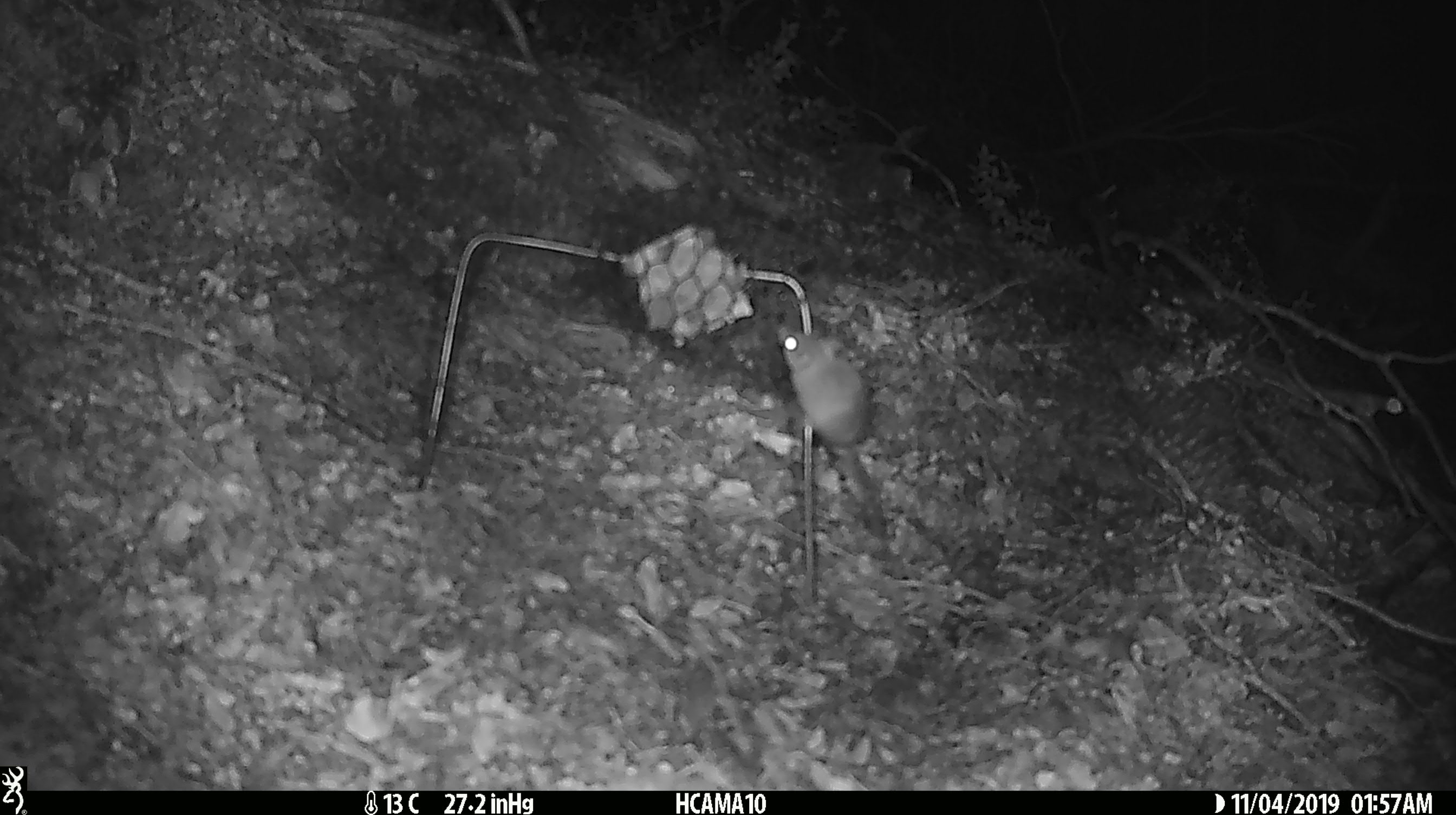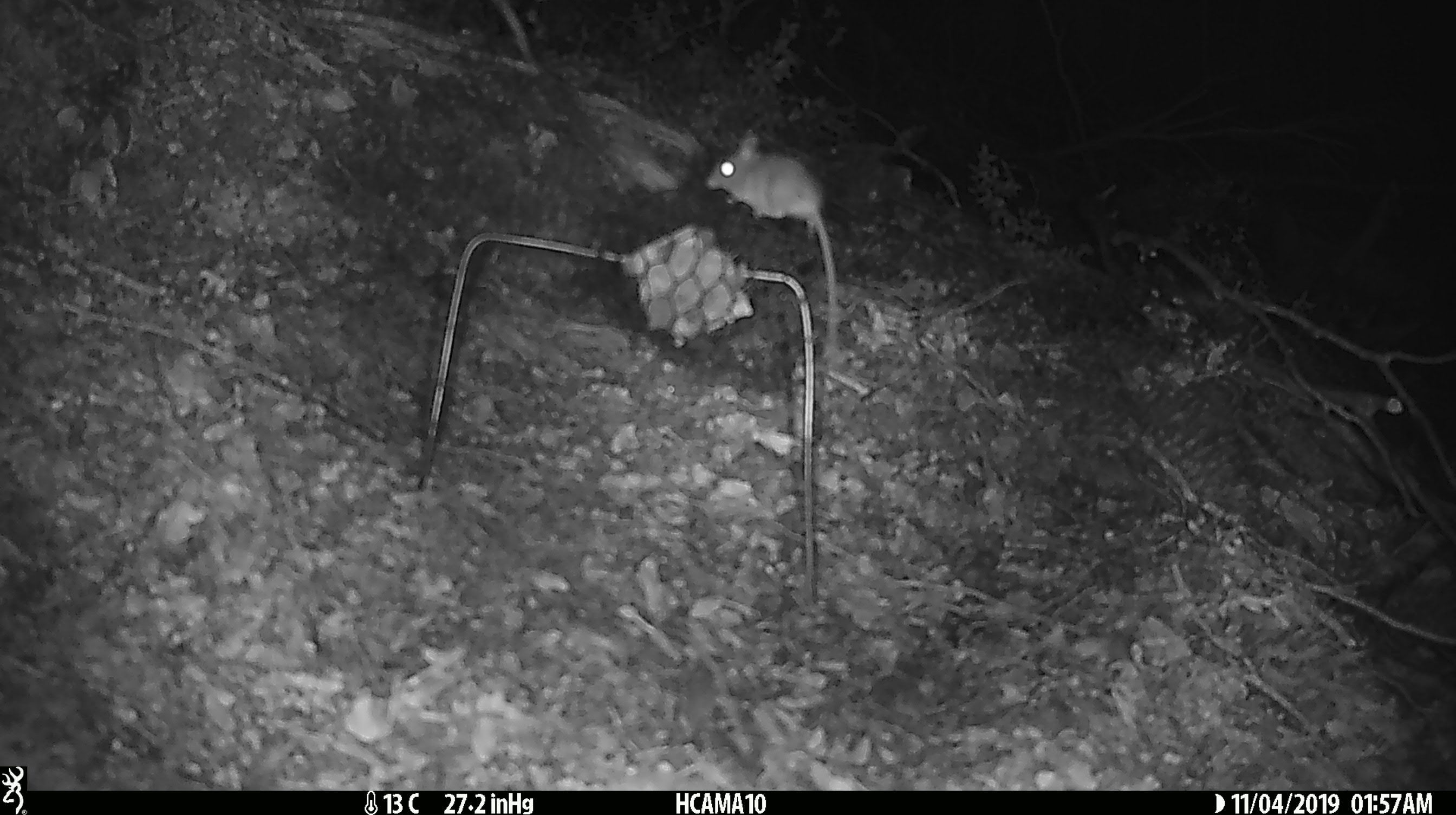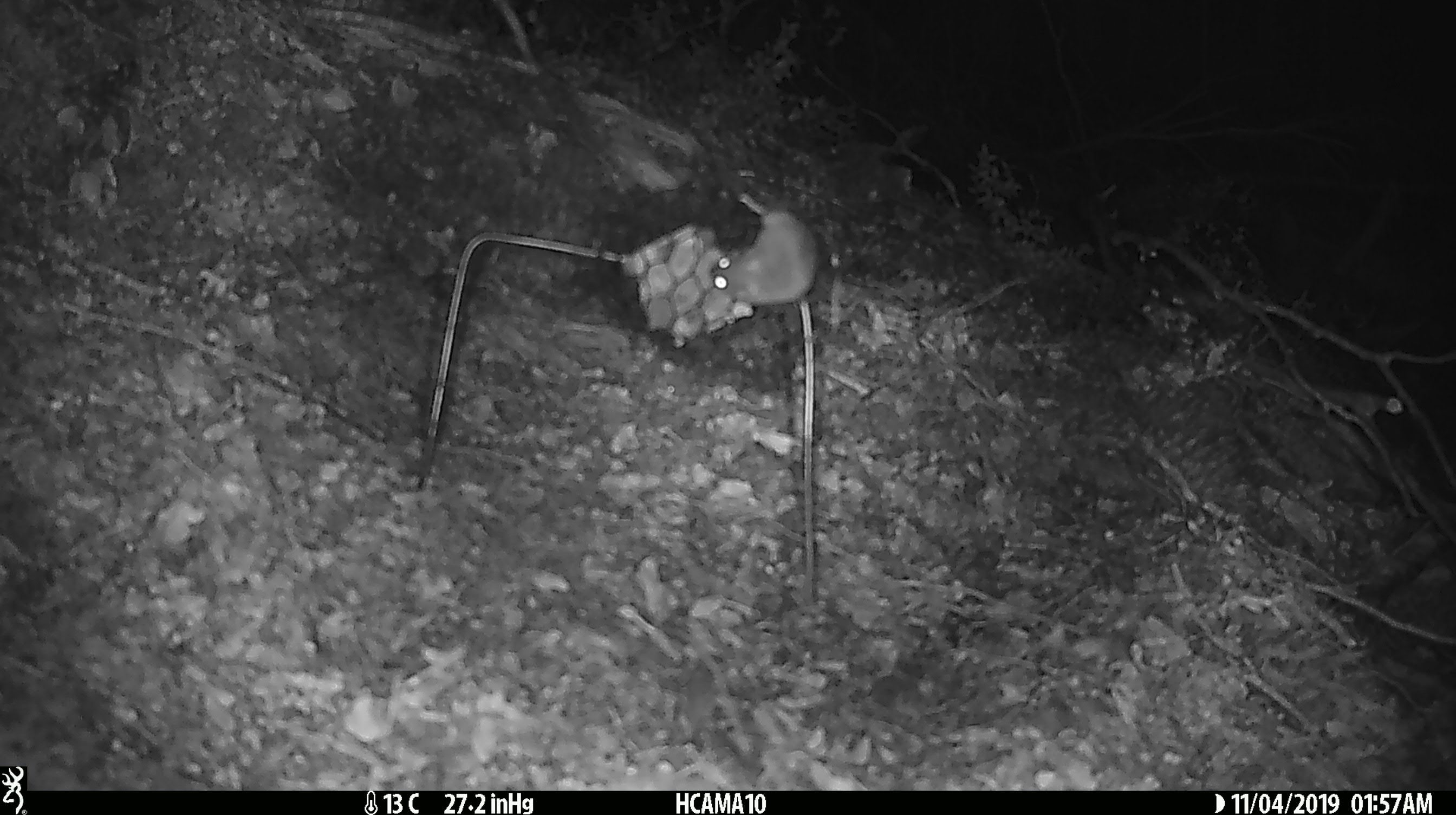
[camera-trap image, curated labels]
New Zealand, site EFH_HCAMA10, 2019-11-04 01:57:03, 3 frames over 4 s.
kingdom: Animalia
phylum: Chordata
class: Mammalia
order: Rodentia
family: Muridae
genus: Mus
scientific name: Mus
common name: mouse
Mouse (Mus).